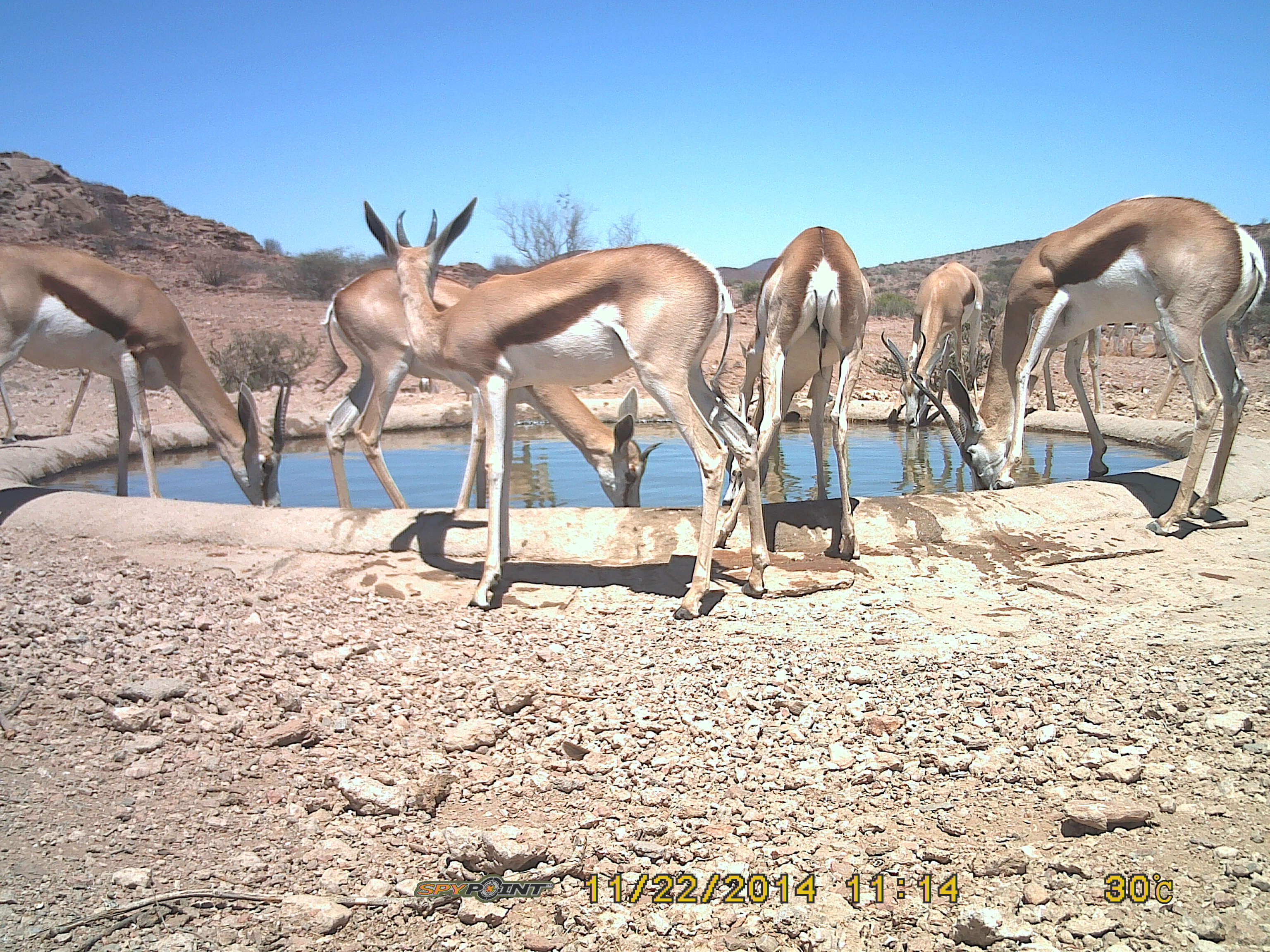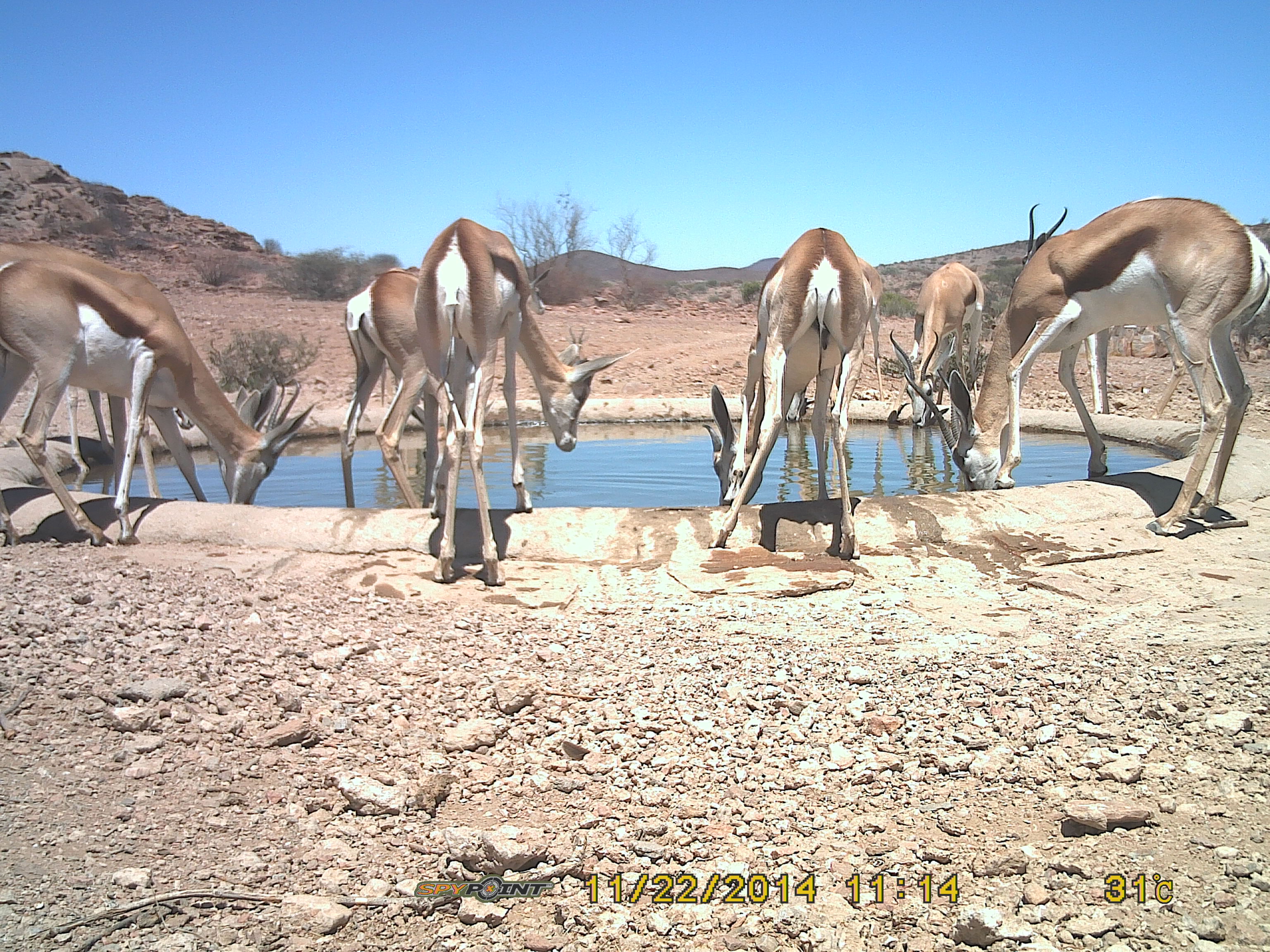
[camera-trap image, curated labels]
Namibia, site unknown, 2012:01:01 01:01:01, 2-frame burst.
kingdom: Animalia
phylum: Chordata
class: Mammalia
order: Artiodactyla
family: Bovidae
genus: Antidorcas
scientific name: Antidorcas marsupialis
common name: springbok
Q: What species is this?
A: Antidorcas marsupialis (springbok).